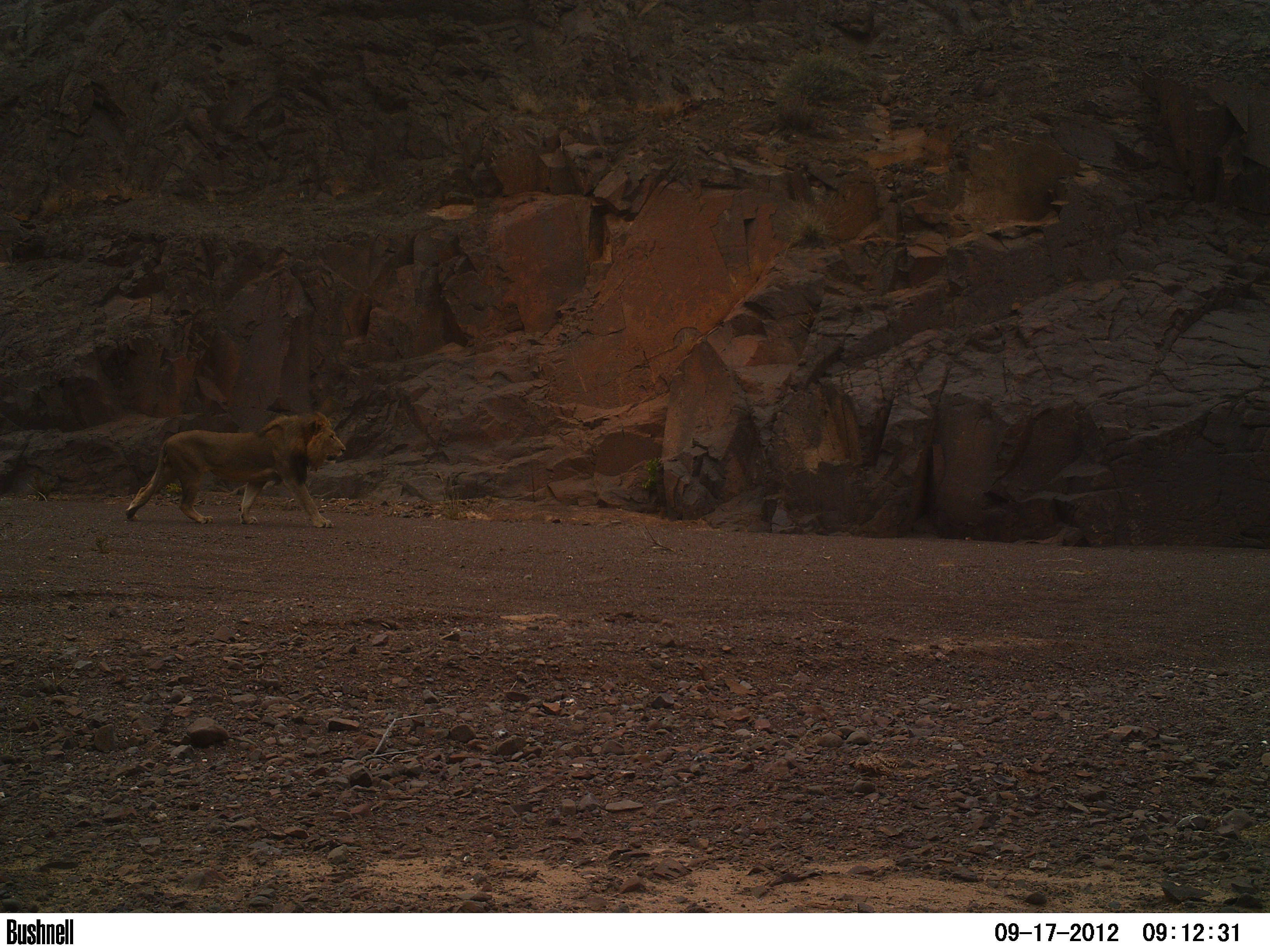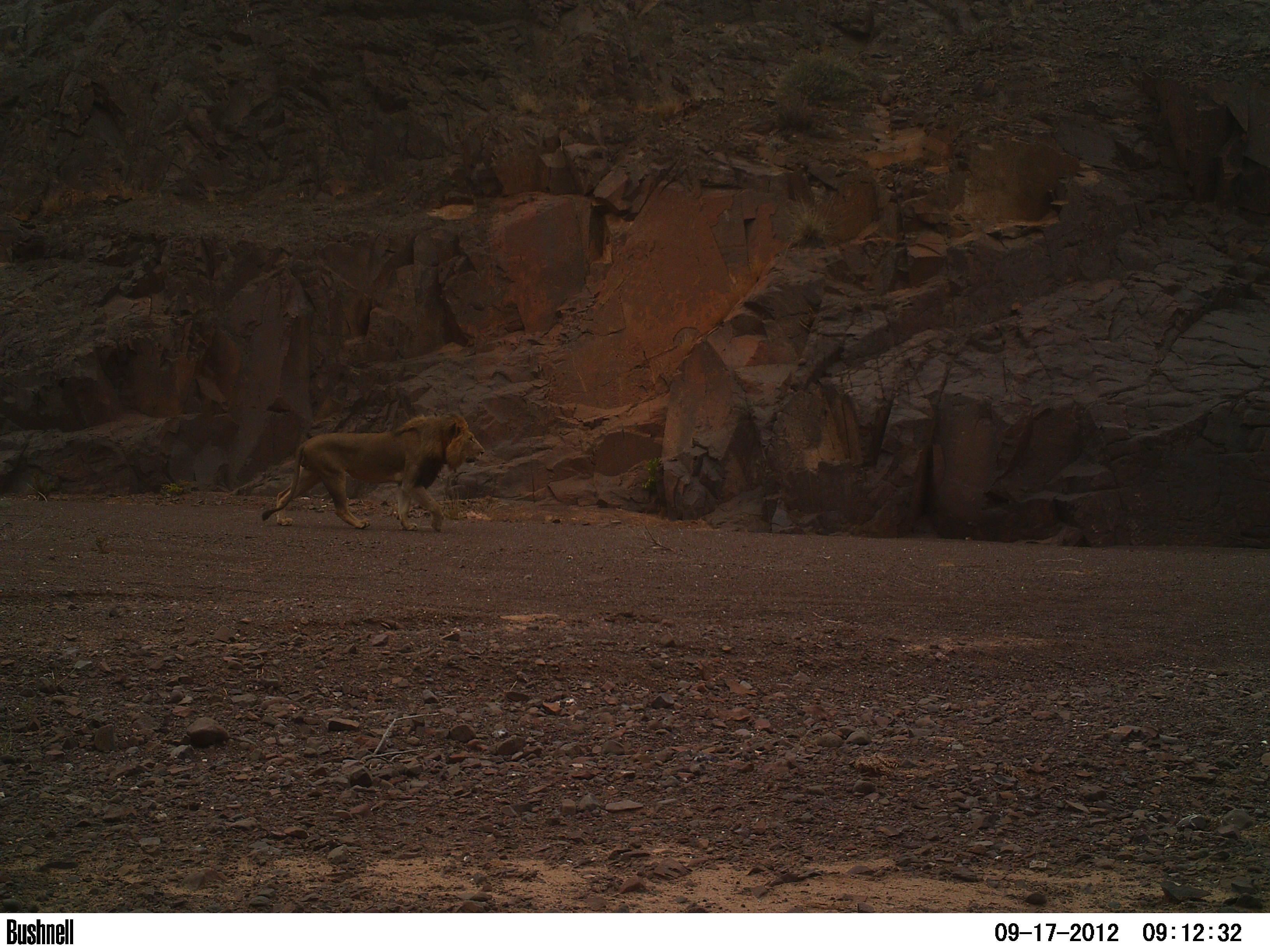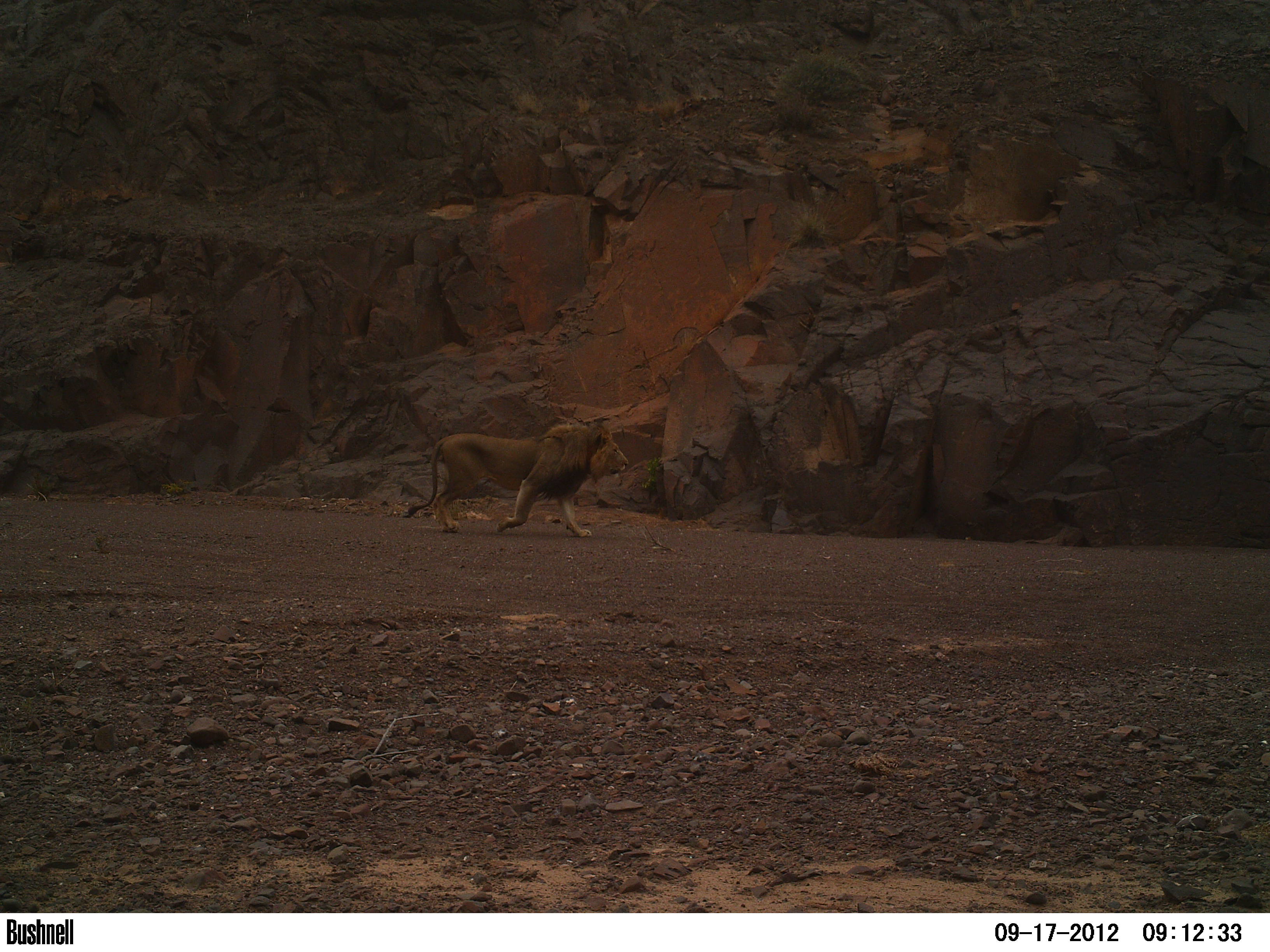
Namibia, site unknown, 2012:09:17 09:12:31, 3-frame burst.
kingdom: Animalia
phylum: Chordata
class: Mammalia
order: Carnivora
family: Felidae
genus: Panthera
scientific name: Panthera leo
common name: lion